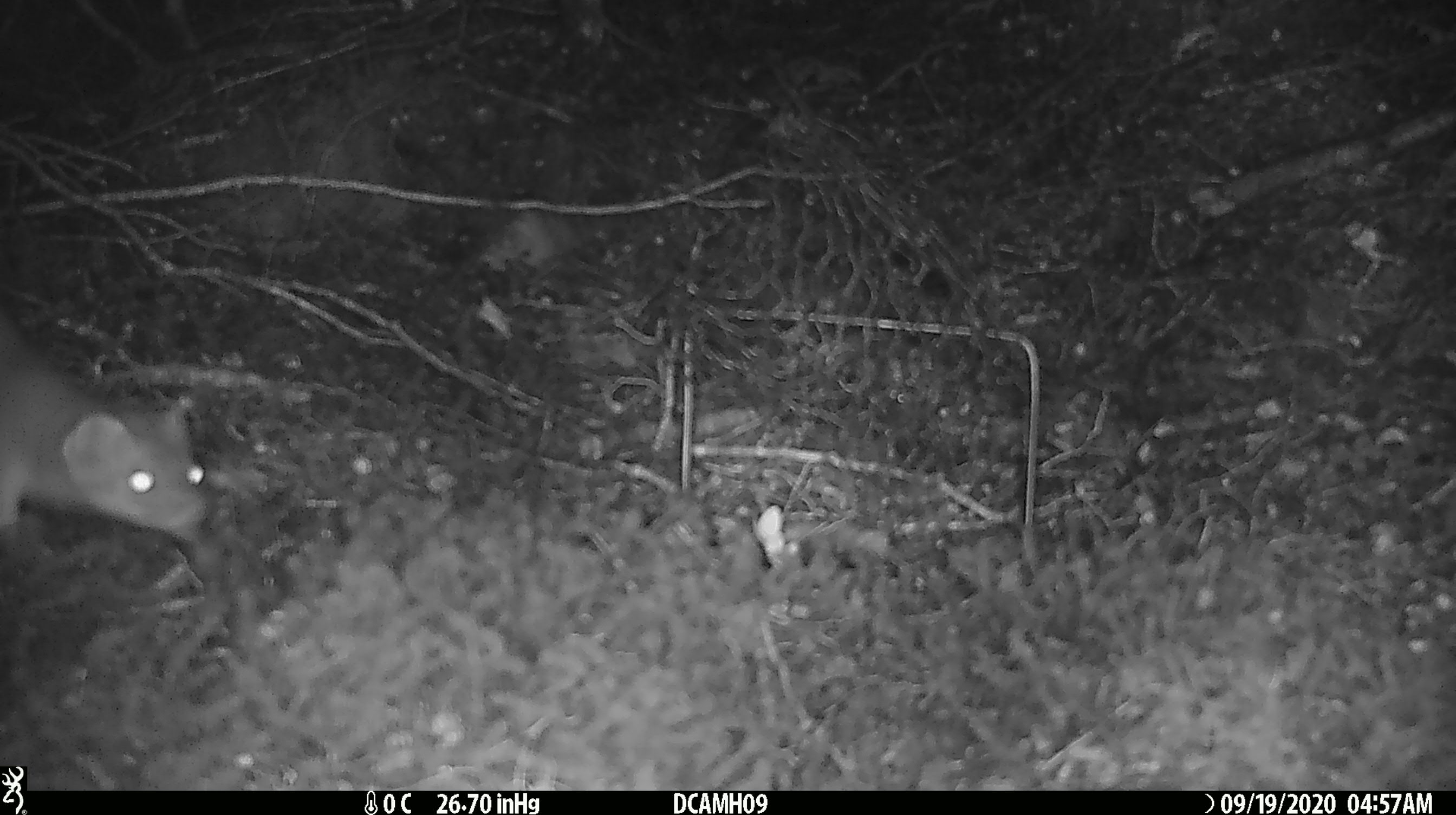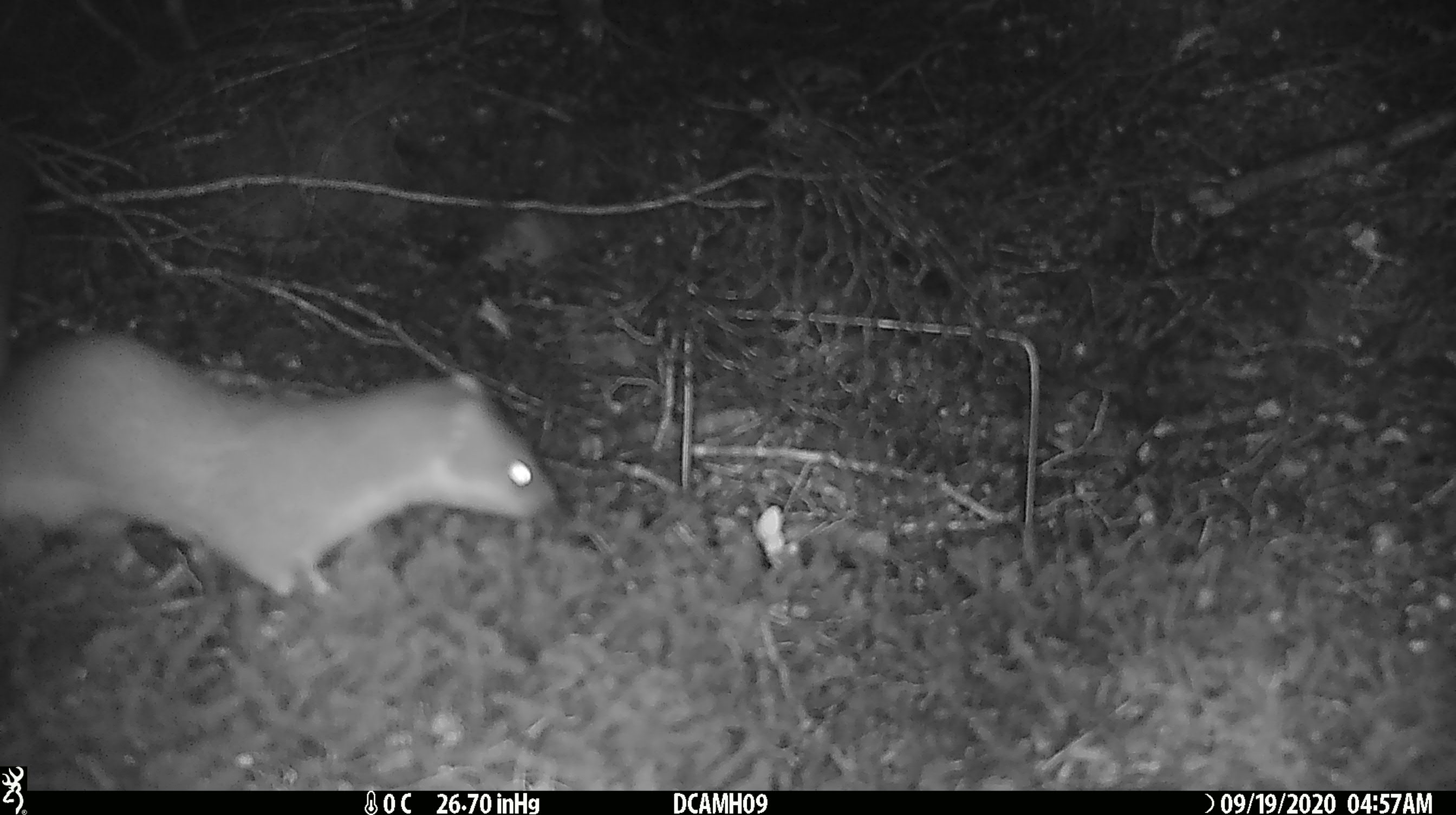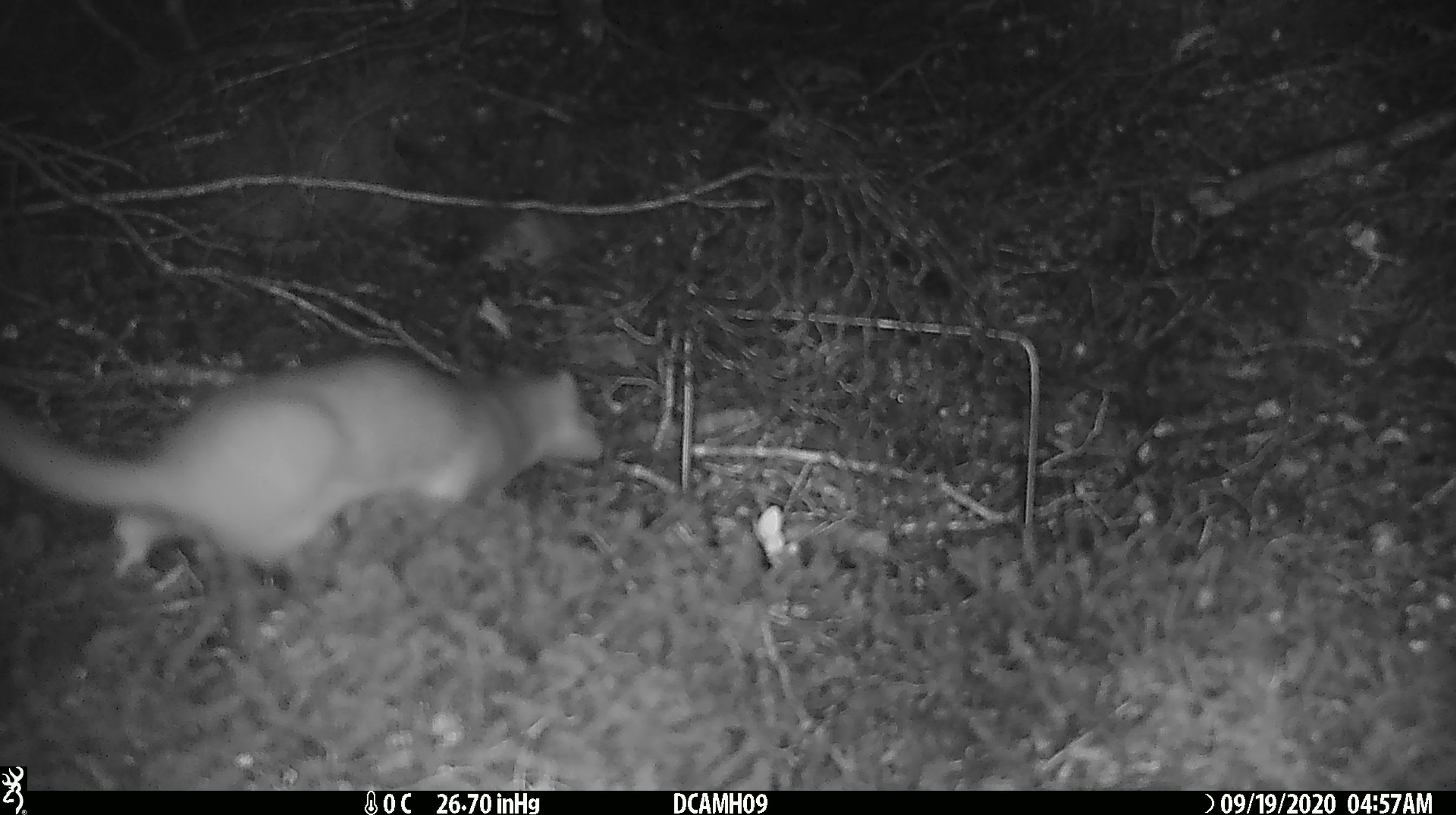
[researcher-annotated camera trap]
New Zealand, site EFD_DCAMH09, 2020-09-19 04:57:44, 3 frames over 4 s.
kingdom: Animalia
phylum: Chordata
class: Mammalia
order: Carnivora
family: Mustelidae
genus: Mustela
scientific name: Mustela erminea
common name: stoat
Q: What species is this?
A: Stoat (Mustela erminea).